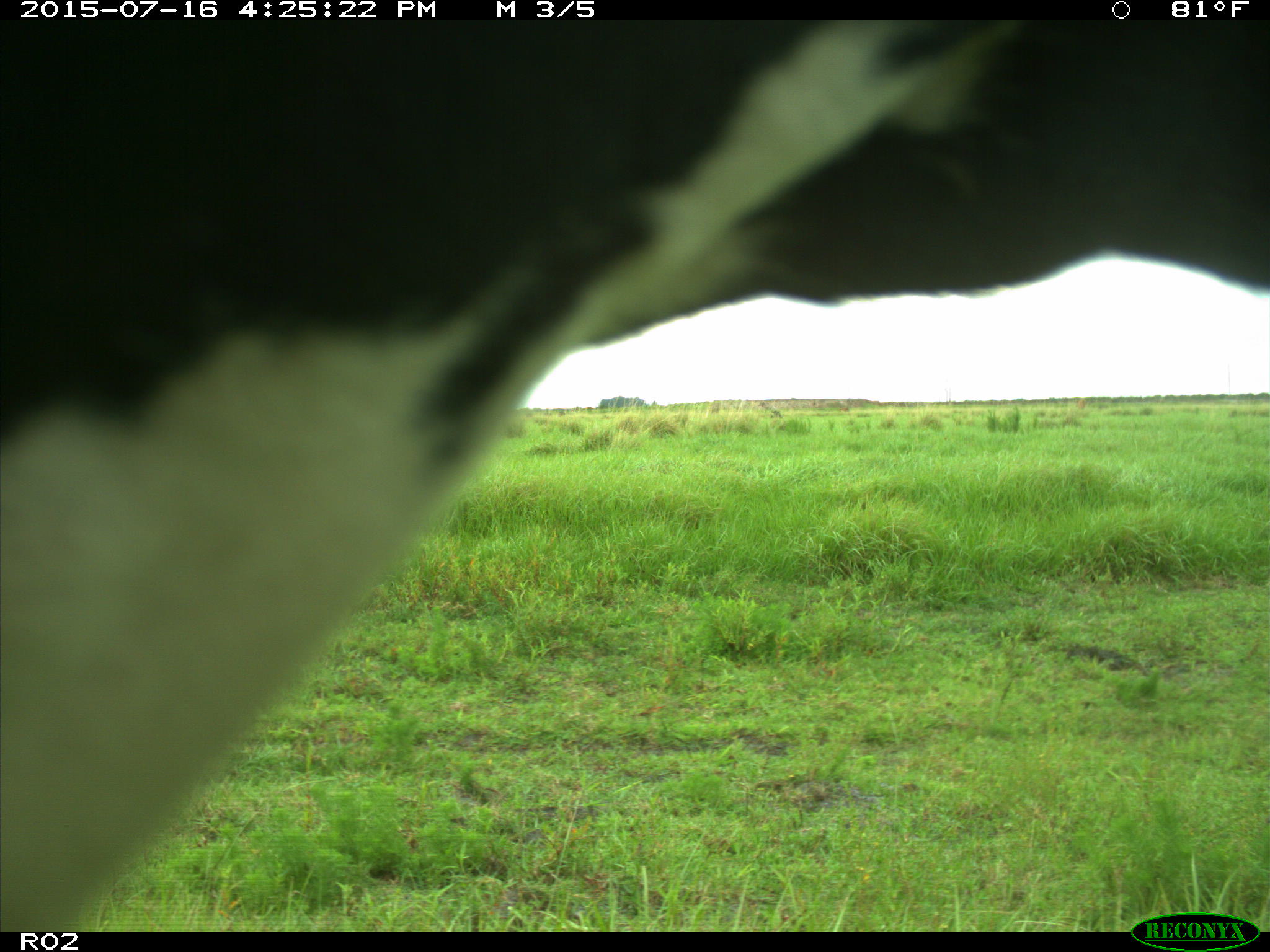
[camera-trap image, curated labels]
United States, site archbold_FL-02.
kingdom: Animalia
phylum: Chordata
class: Mammalia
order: Artiodactyla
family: Bovidae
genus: Bos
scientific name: Bos taurus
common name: domestic cow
Bos taurus (domestic cow).